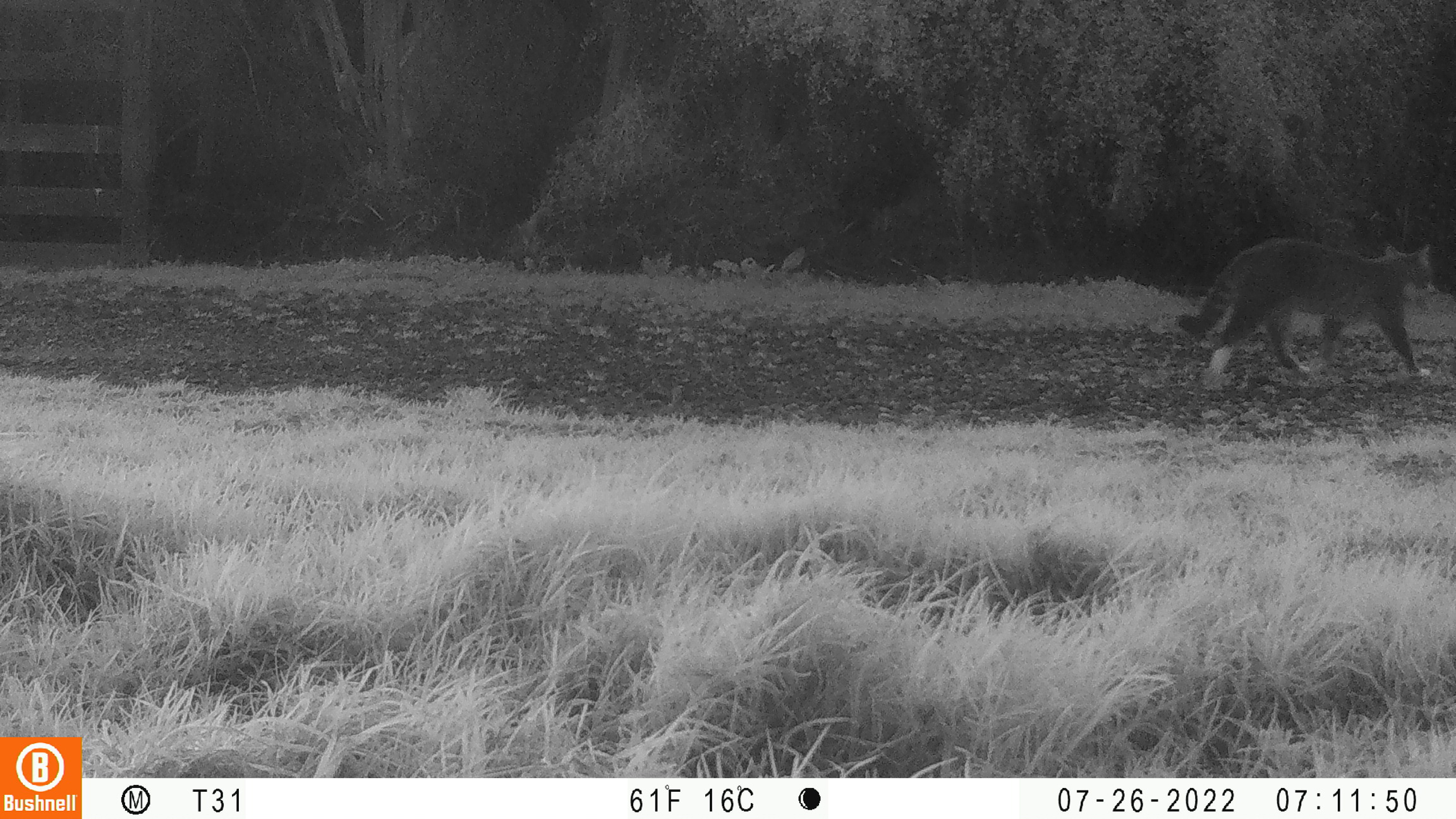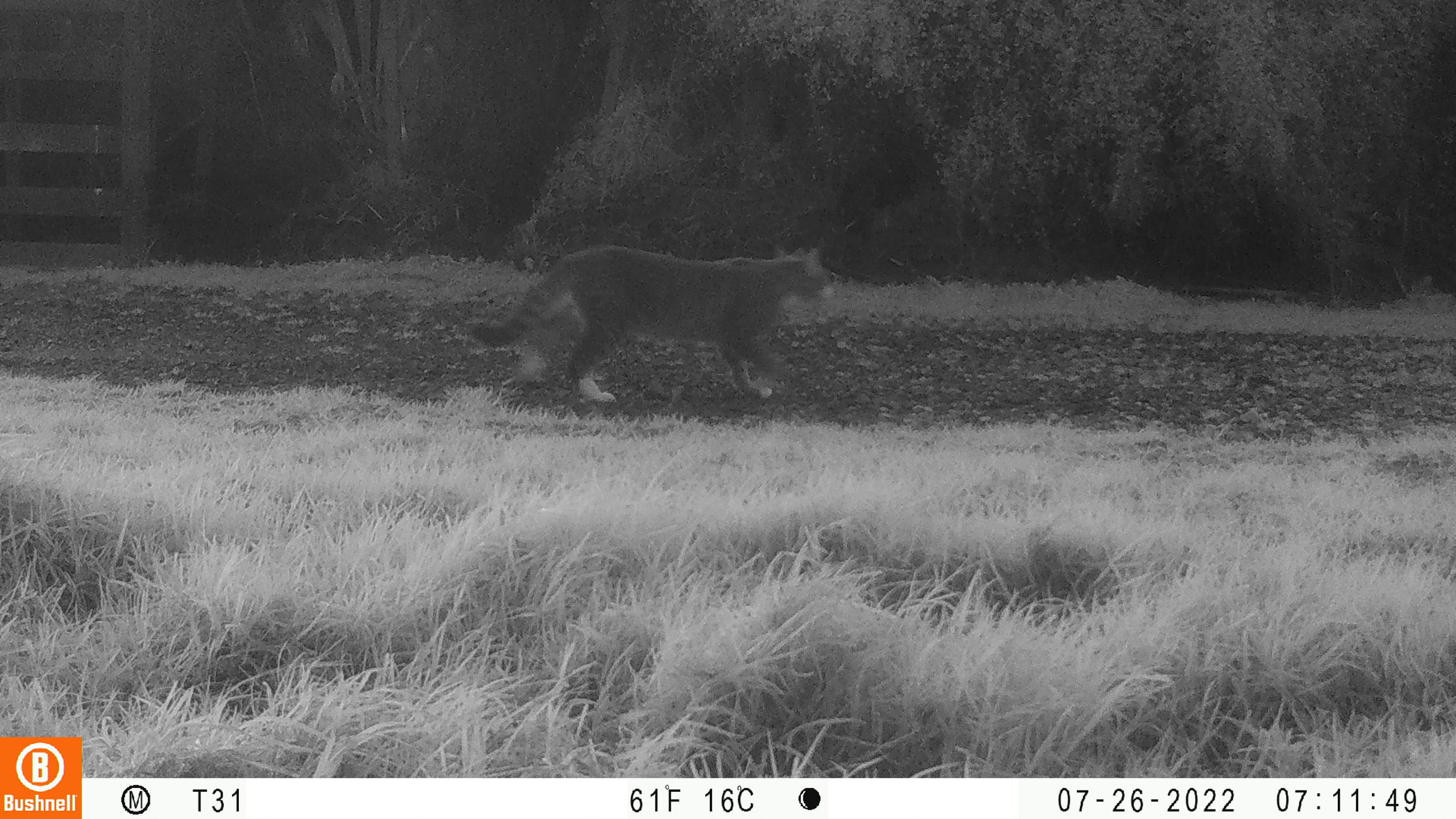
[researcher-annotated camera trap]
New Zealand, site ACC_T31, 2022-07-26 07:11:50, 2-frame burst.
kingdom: Animalia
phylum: Chordata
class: Mammalia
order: Carnivora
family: Felidae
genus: Felis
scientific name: Felis catus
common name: domestic cat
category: cat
Cat (domestic cat) (Felis catus).